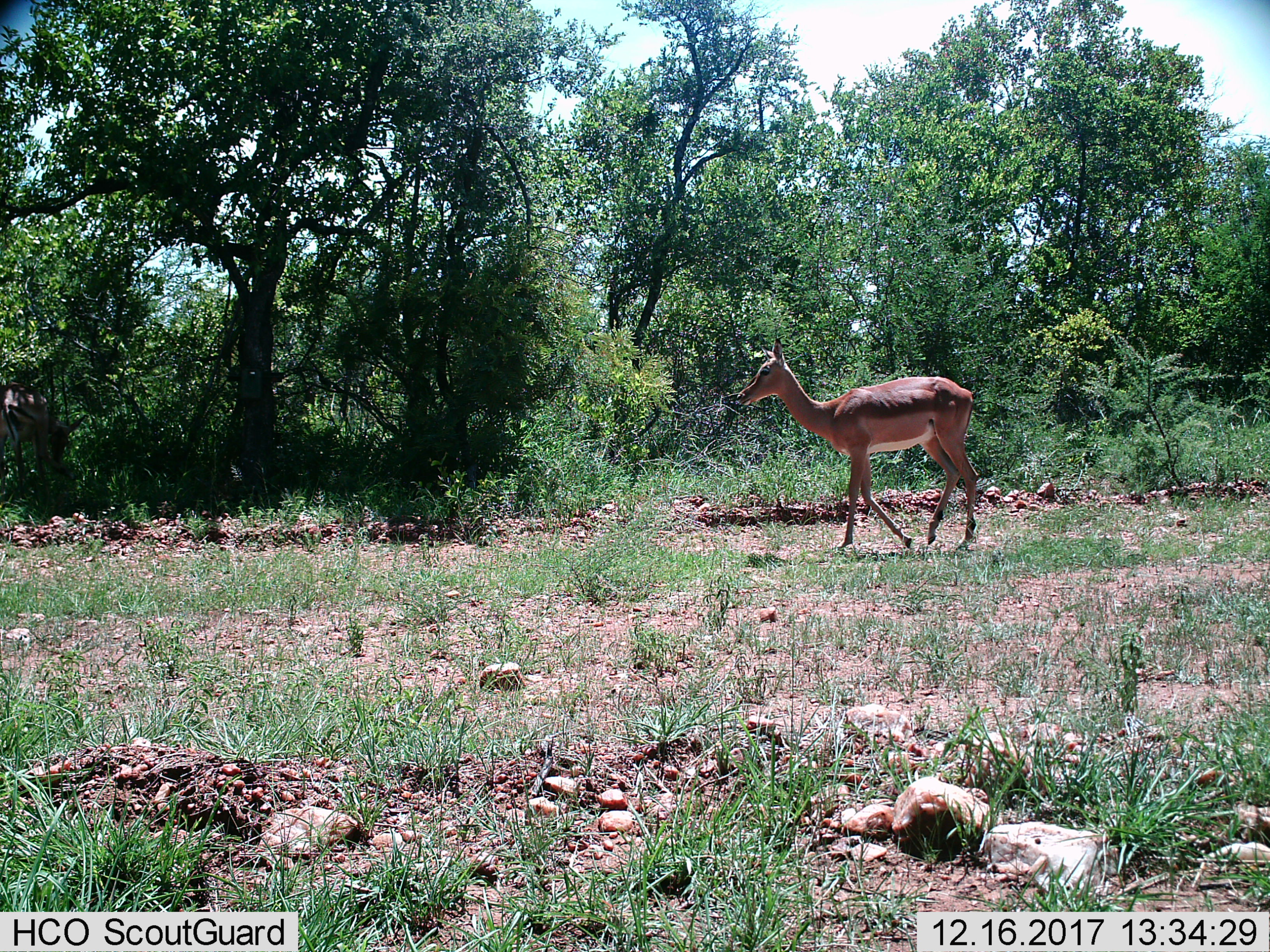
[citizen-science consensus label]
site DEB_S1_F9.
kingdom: Animalia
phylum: Chordata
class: Mammalia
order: Artiodactyla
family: Bovidae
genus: Aepyceros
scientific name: Aepyceros melampus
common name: impala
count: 1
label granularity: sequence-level